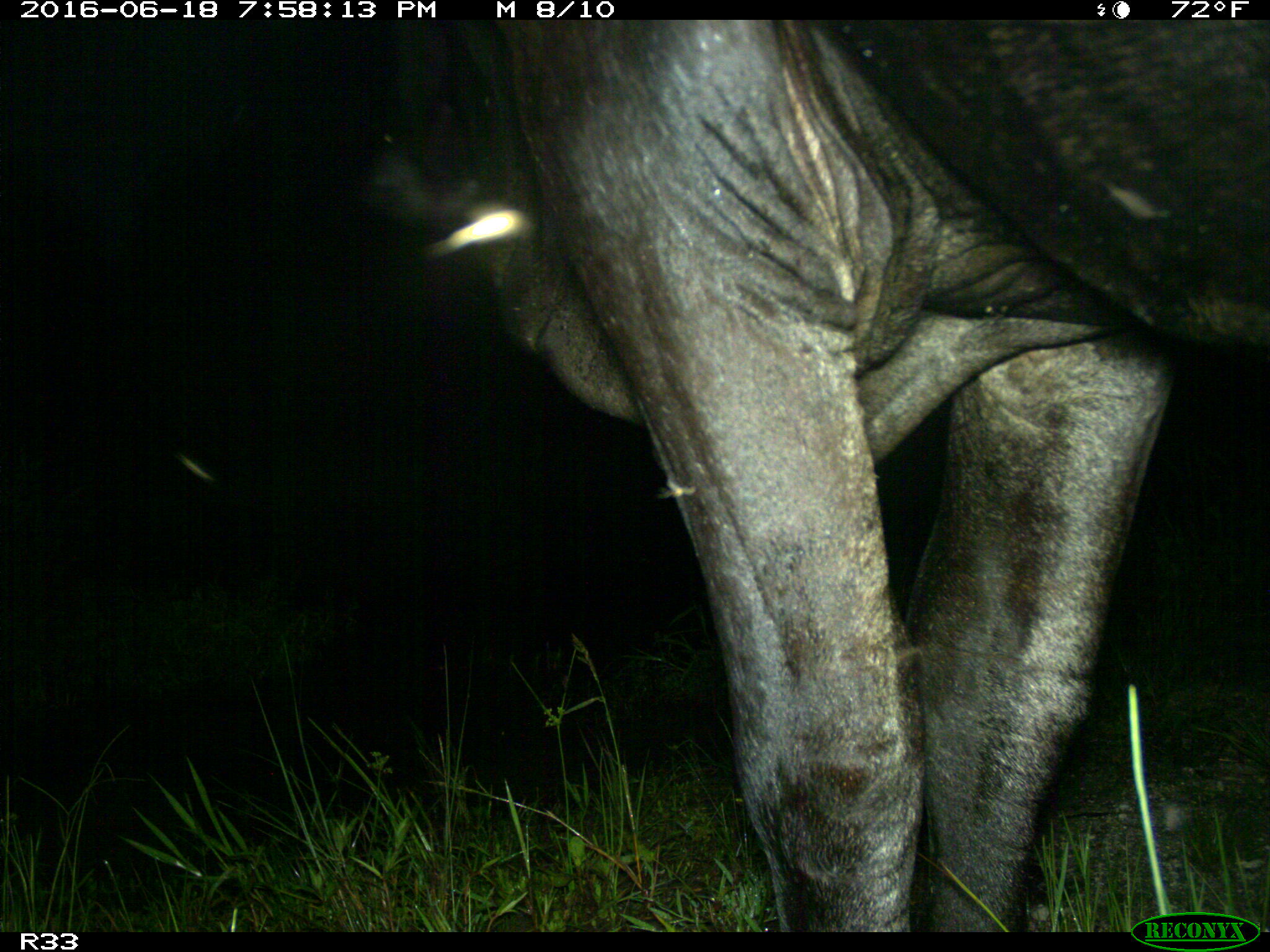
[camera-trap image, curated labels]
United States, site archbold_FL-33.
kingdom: Animalia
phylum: Chordata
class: Mammalia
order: Artiodactyla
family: Bovidae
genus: Bos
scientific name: Bos taurus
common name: domestic cow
Bos taurus (domestic cow).